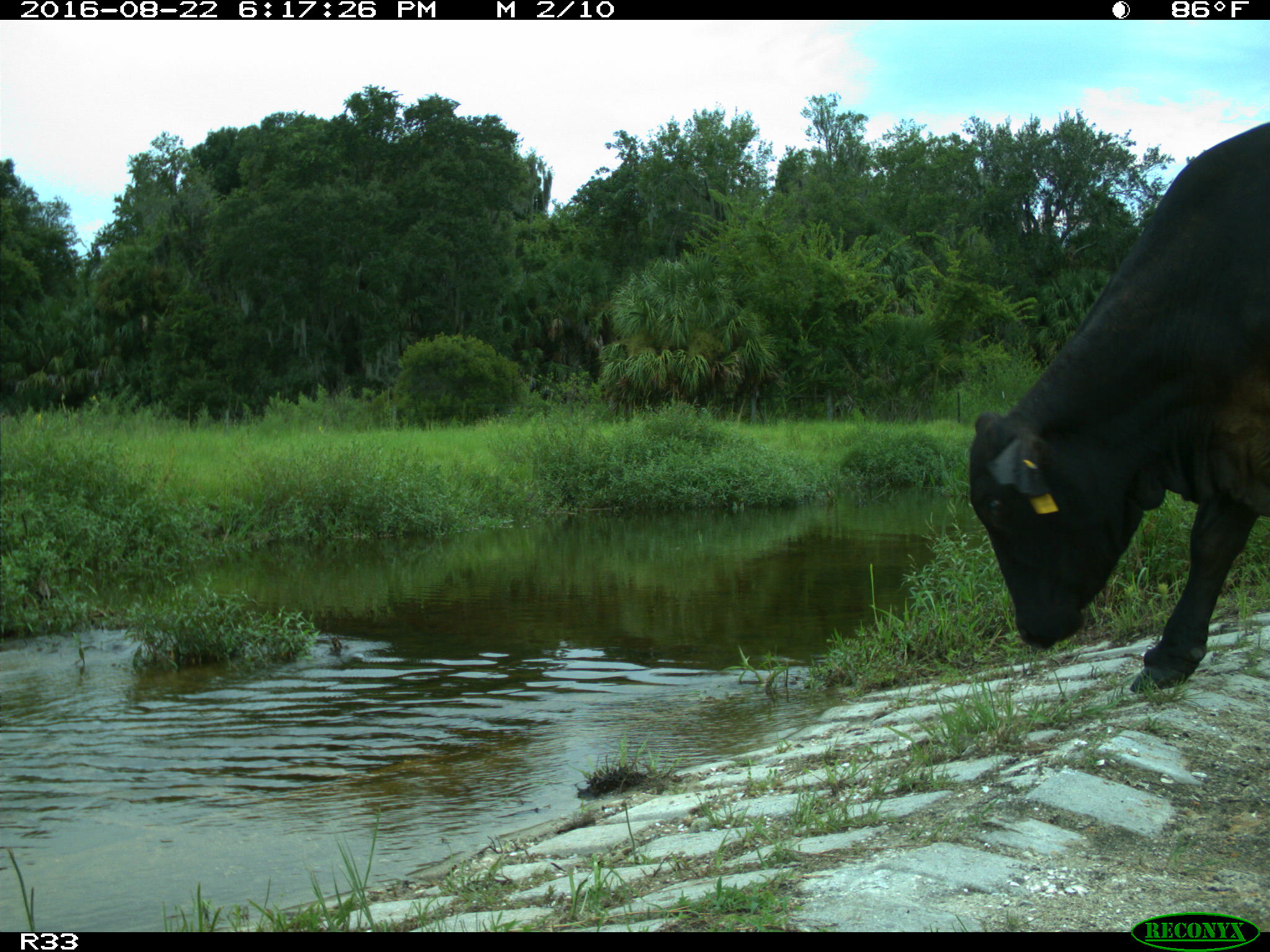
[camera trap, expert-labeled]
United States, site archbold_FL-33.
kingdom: Animalia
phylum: Chordata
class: Mammalia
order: Artiodactyla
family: Bovidae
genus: Bos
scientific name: Bos taurus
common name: domestic cow